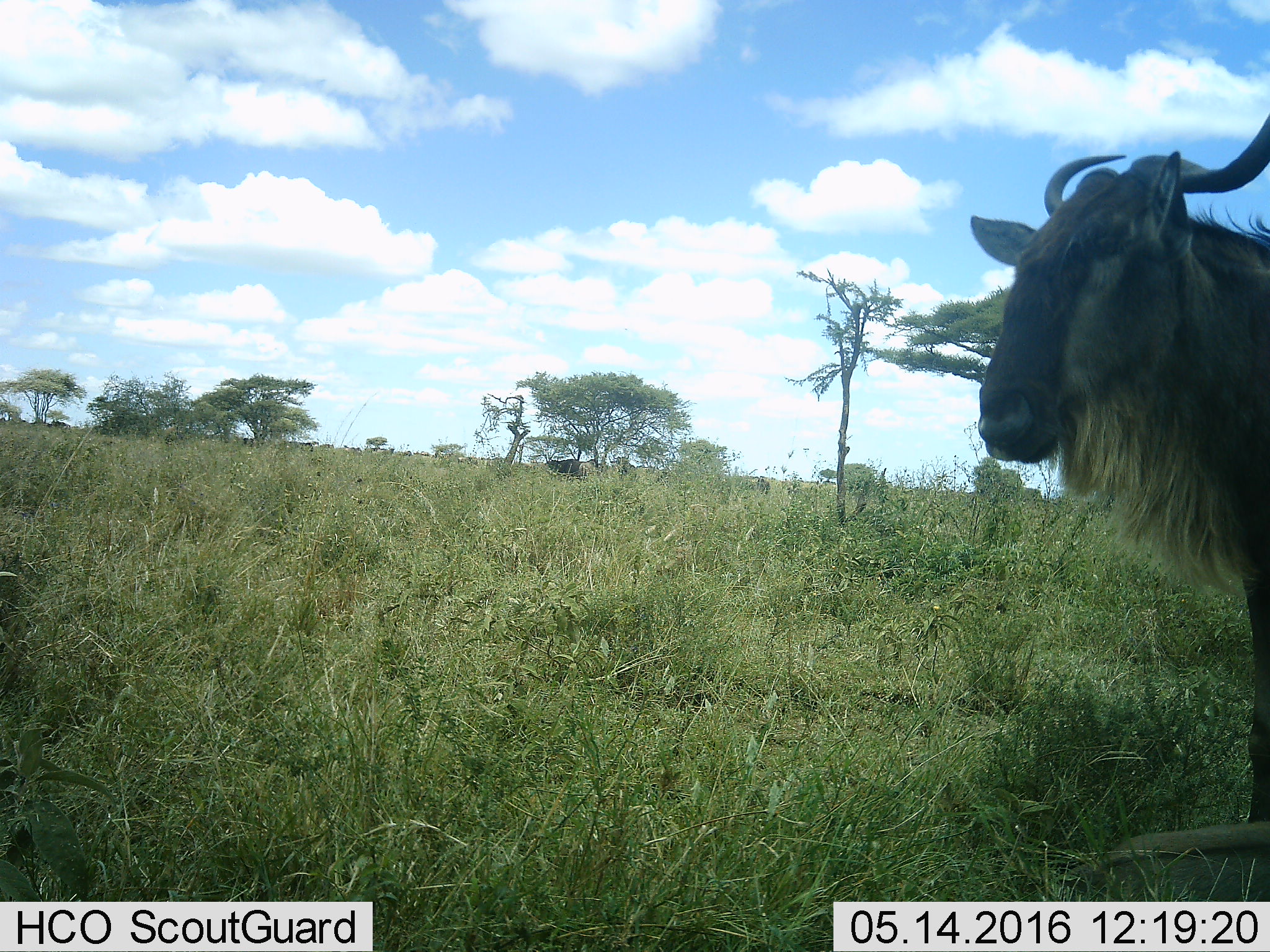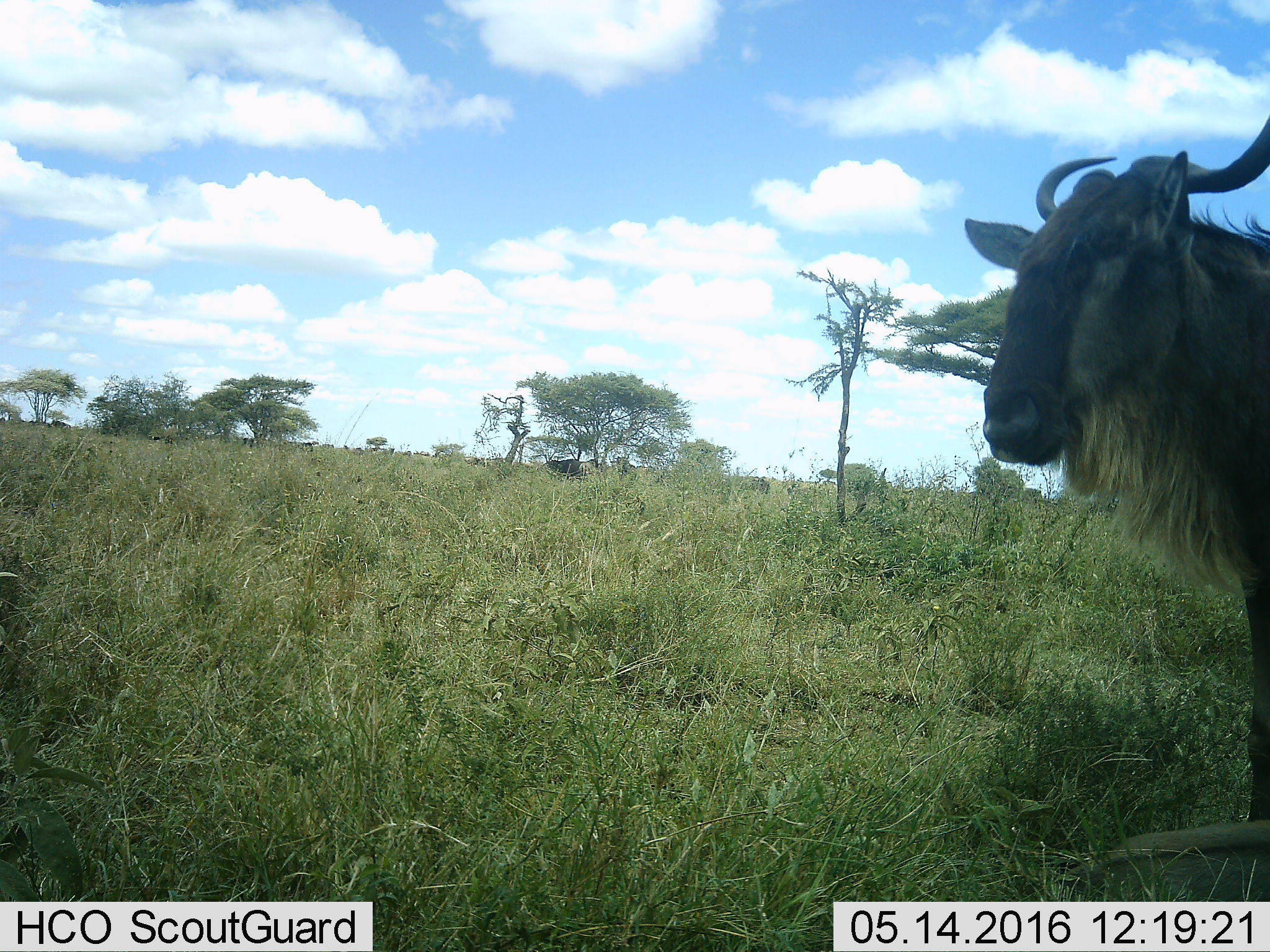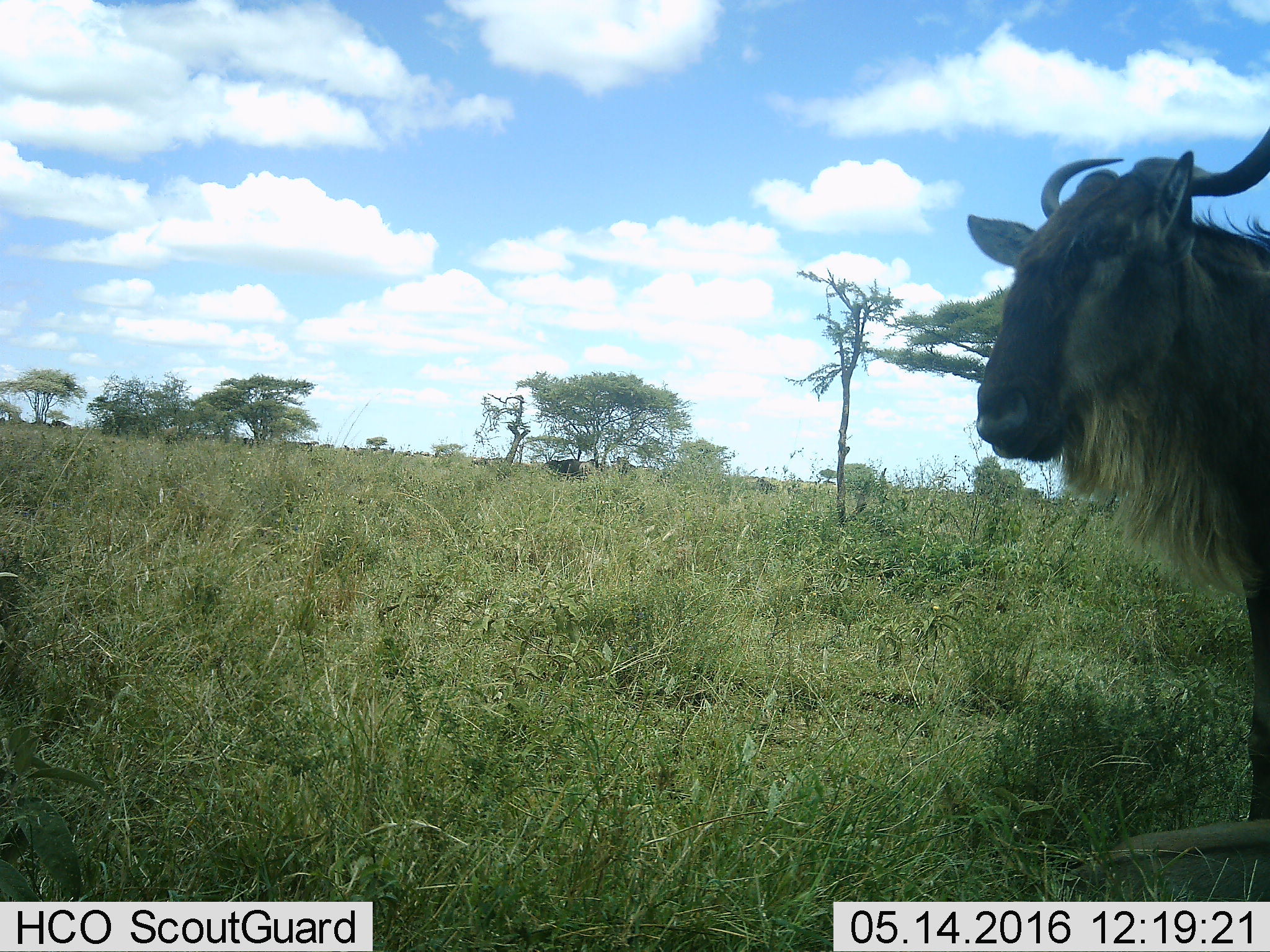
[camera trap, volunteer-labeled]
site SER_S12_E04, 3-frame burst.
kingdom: Animalia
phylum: Chordata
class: Mammalia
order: Artiodactyla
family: Bovidae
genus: Connochaetes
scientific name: Connochaetes taurinus taurinus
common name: blue wildebeest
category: wildebeestblue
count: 1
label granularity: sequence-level